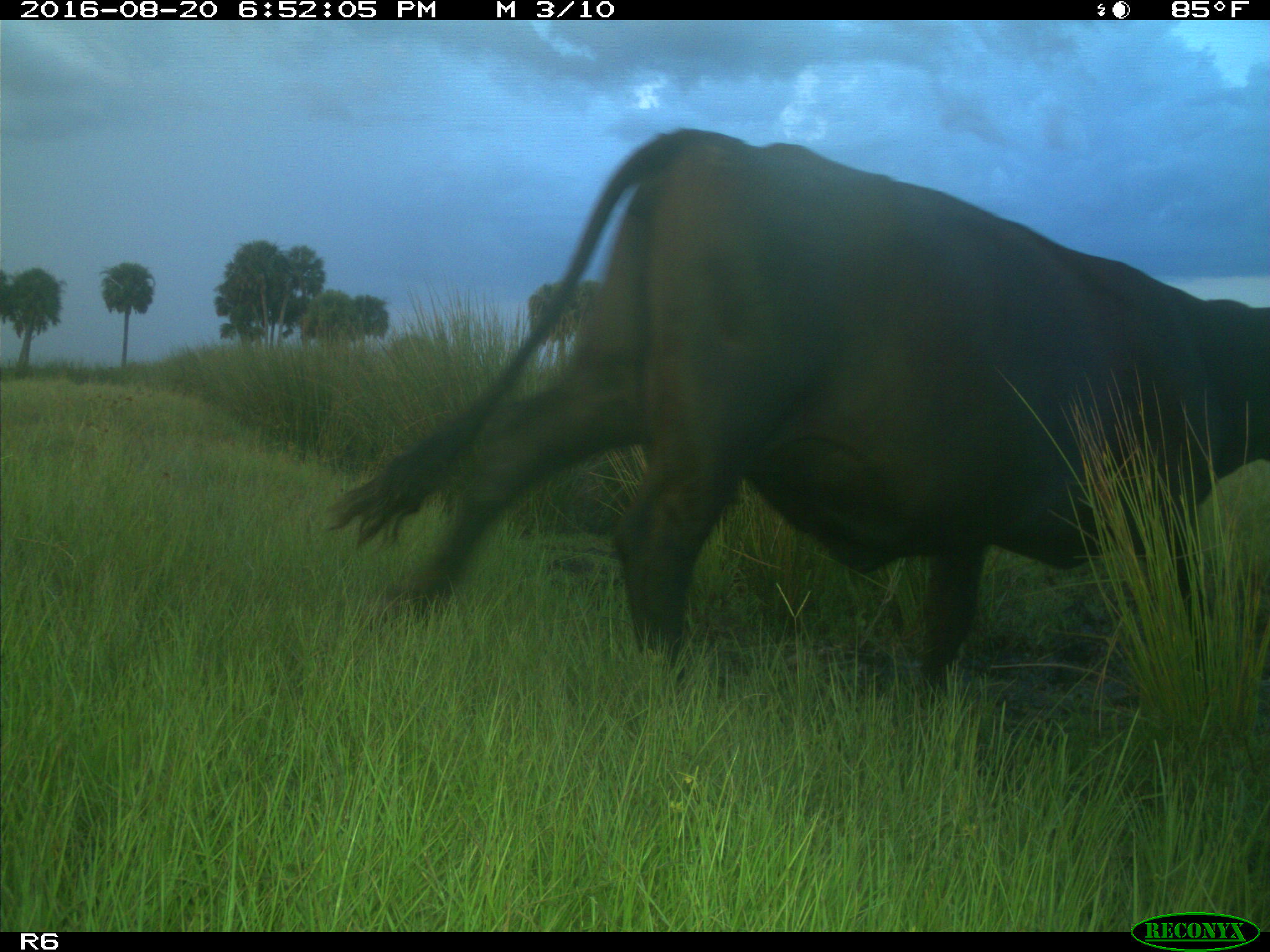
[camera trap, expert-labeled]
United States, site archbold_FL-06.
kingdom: Animalia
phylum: Chordata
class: Mammalia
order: Artiodactyla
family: Bovidae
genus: Bos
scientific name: Bos taurus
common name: domestic cow